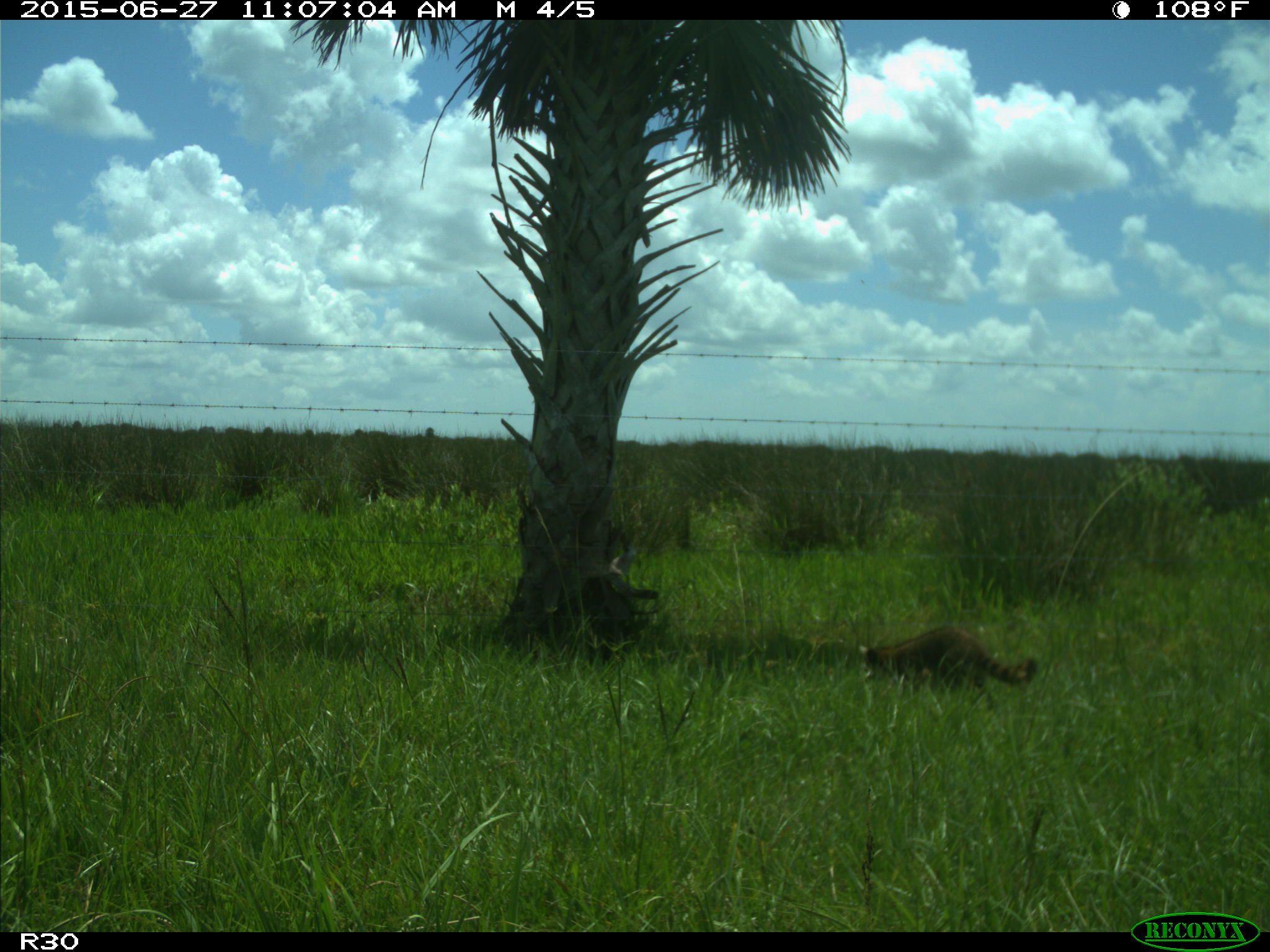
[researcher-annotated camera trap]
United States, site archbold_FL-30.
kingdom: Animalia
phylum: Chordata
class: Mammalia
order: Carnivora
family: Procyonidae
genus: Procyon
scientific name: Procyon lotor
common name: common raccoon